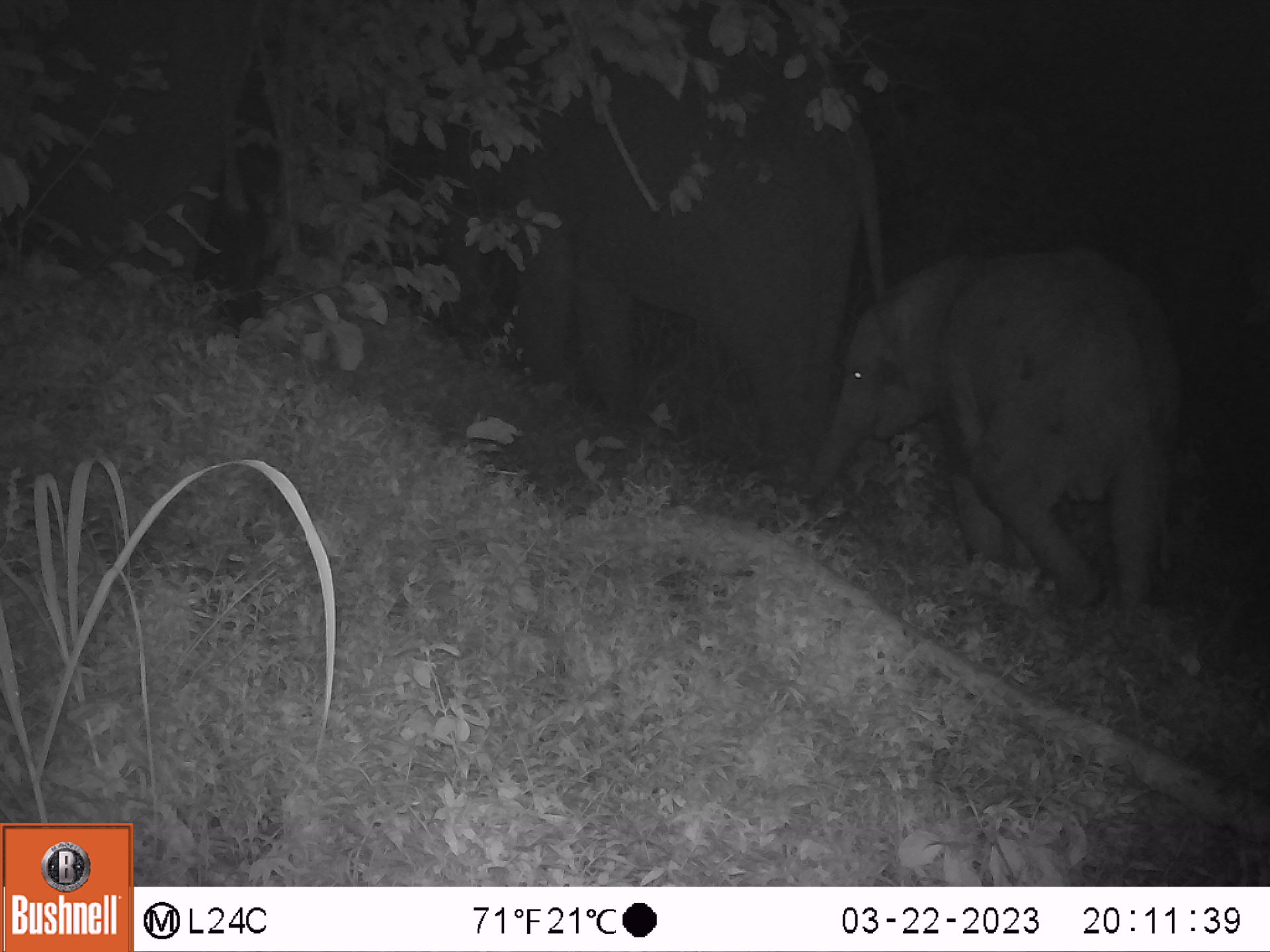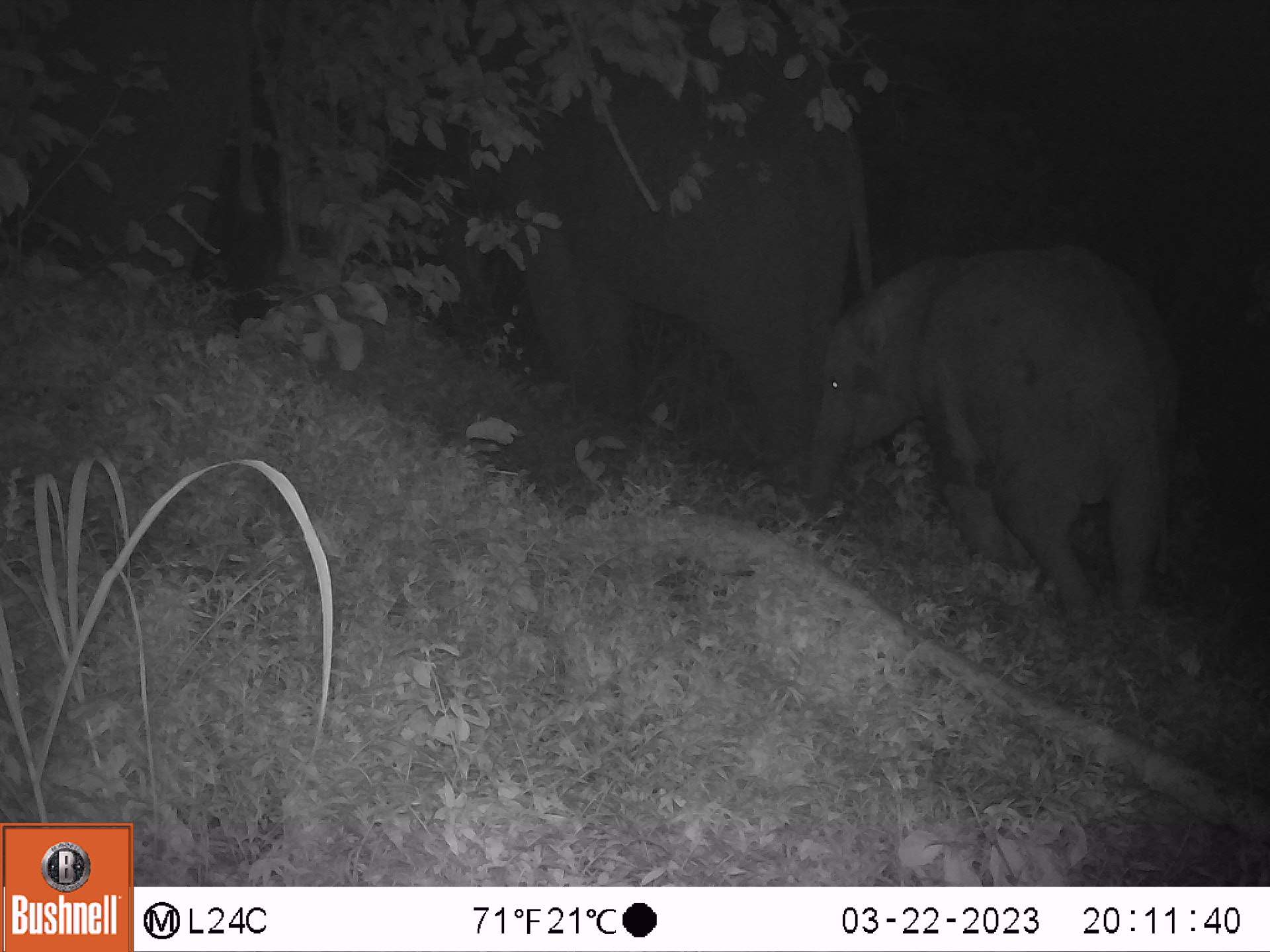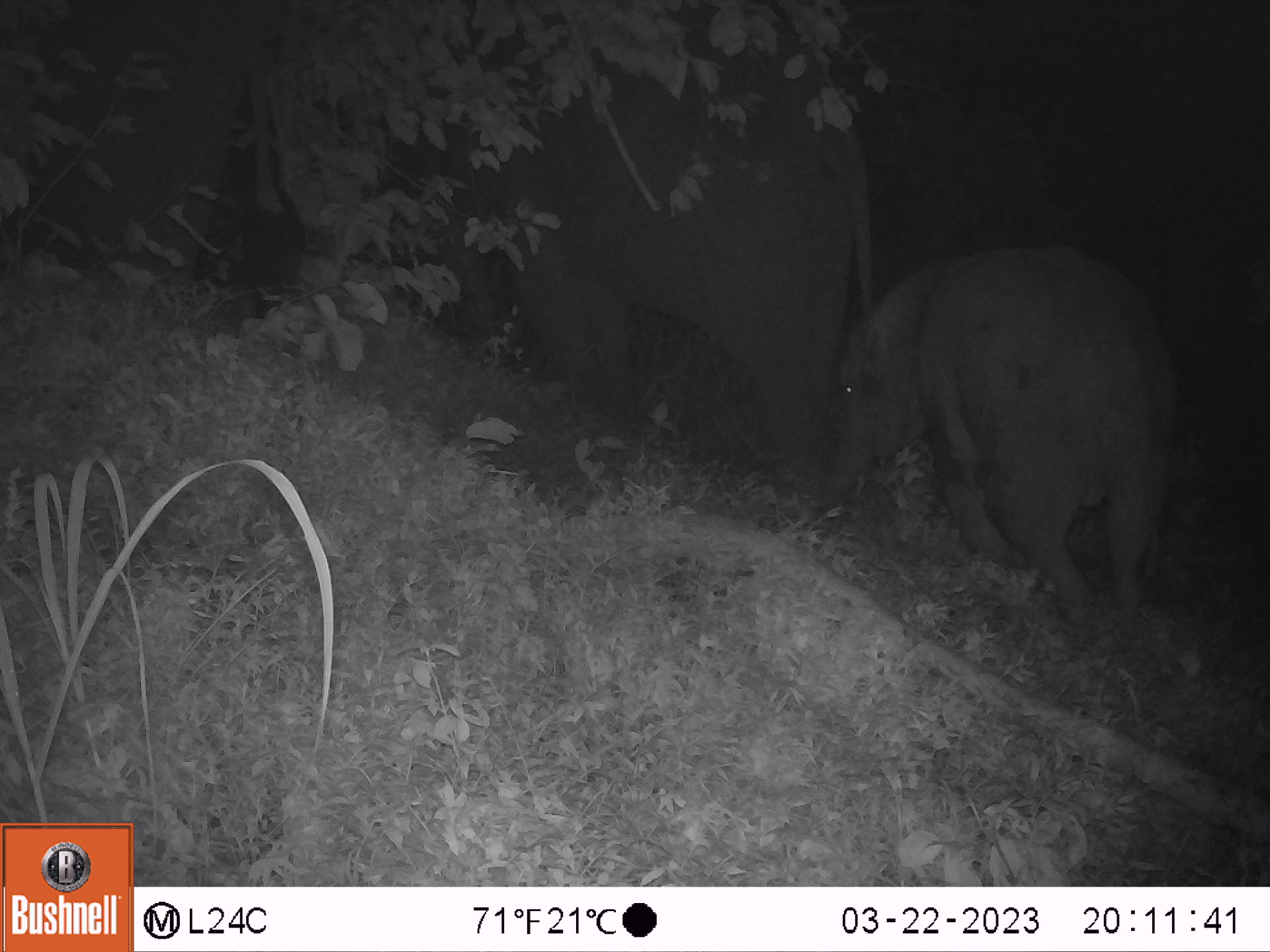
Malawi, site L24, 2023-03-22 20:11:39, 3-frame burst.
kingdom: Animalia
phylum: Chordata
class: Mammalia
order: Proboscidea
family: Elephantidae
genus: Loxodonta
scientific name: Loxodonta africana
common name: african savanna elephant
African savanna elephant (Loxodonta africana), count 3.